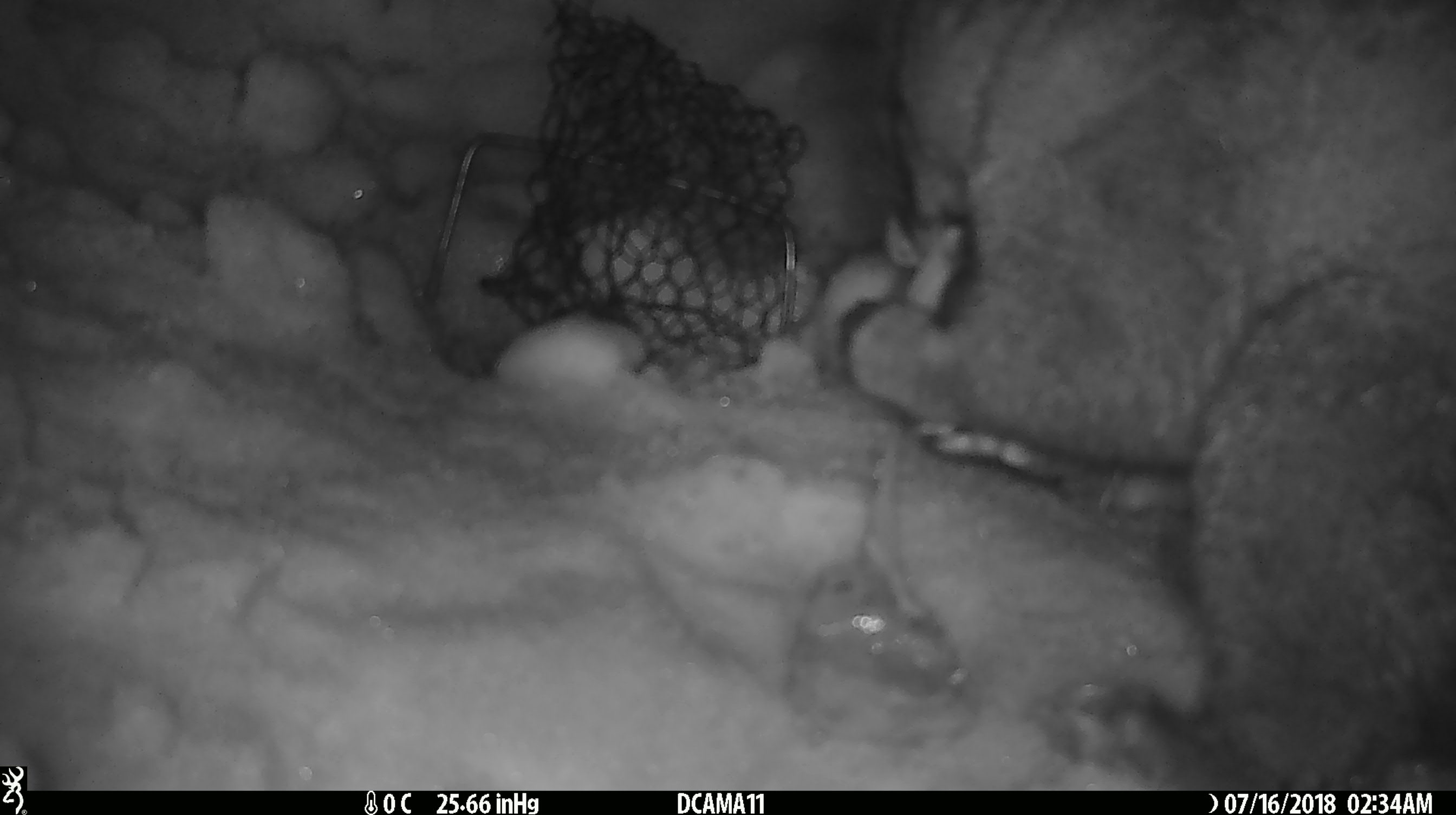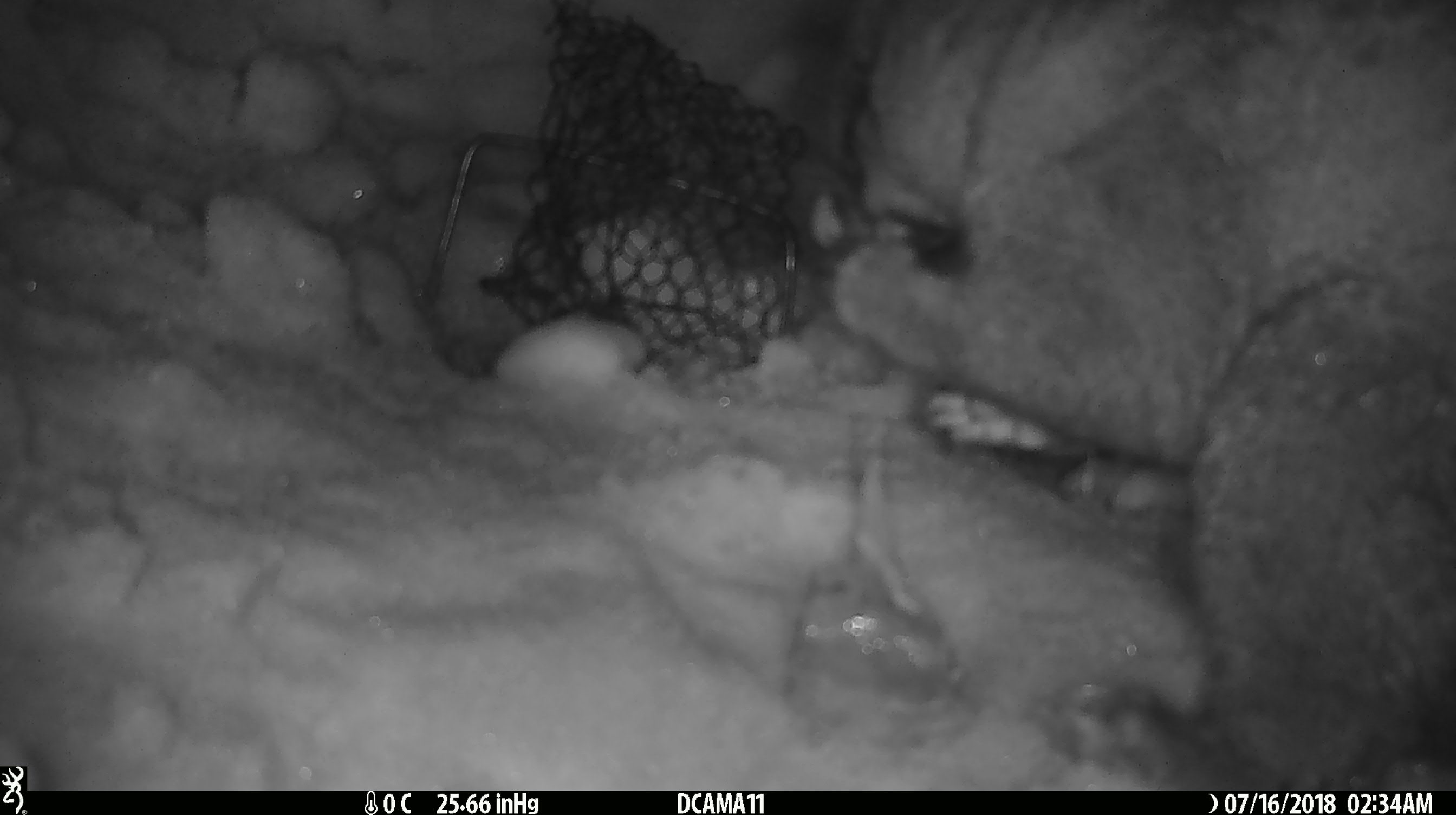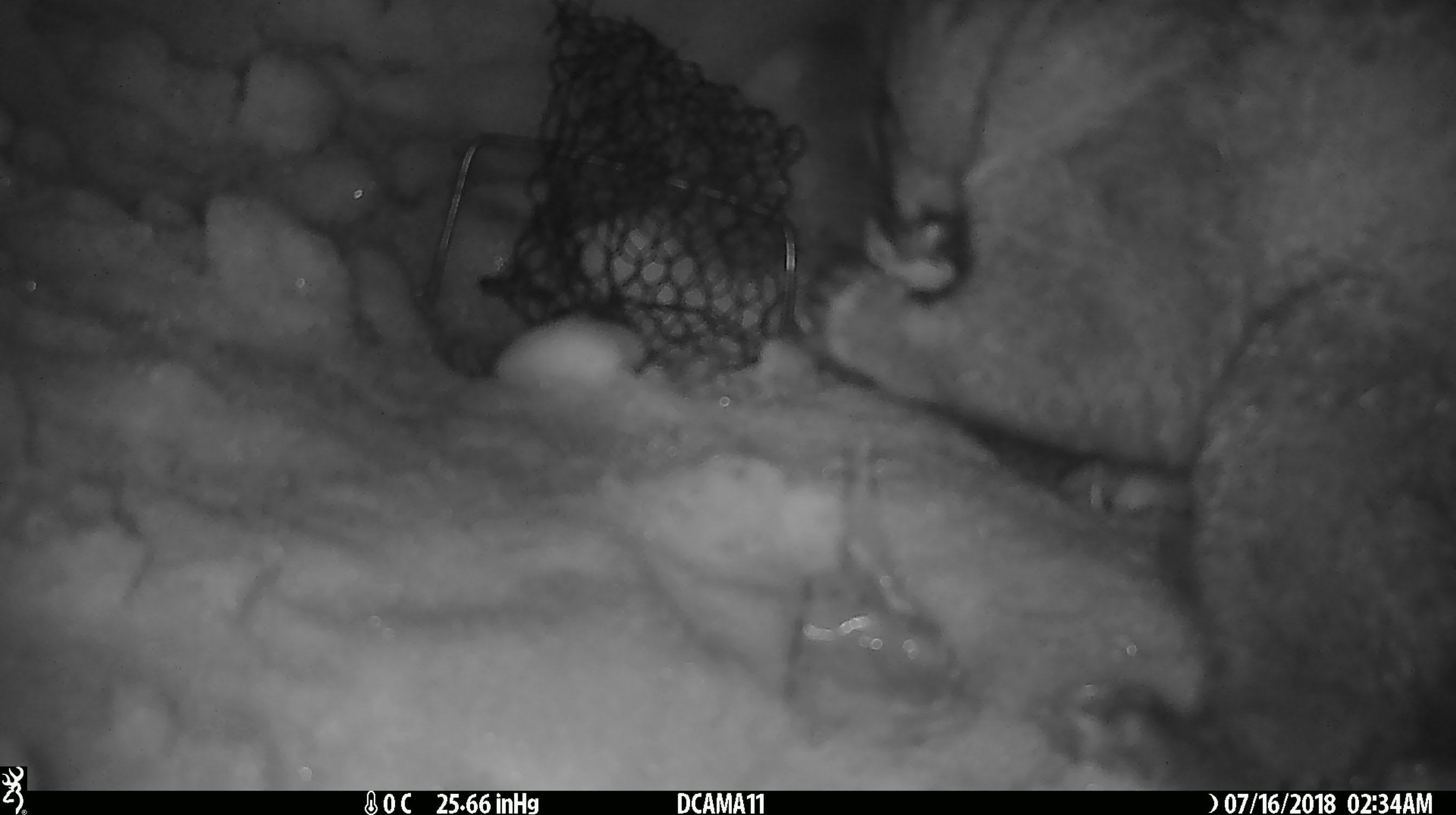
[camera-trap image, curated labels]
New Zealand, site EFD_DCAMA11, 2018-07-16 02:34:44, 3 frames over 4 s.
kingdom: Animalia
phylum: Chordata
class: Mammalia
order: Diprotodontia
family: Phalangeridae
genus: Trichosurus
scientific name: Trichosurus vulpecula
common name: common brushtail possum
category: possum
Possum (common brushtail possum) (Trichosurus vulpecula).